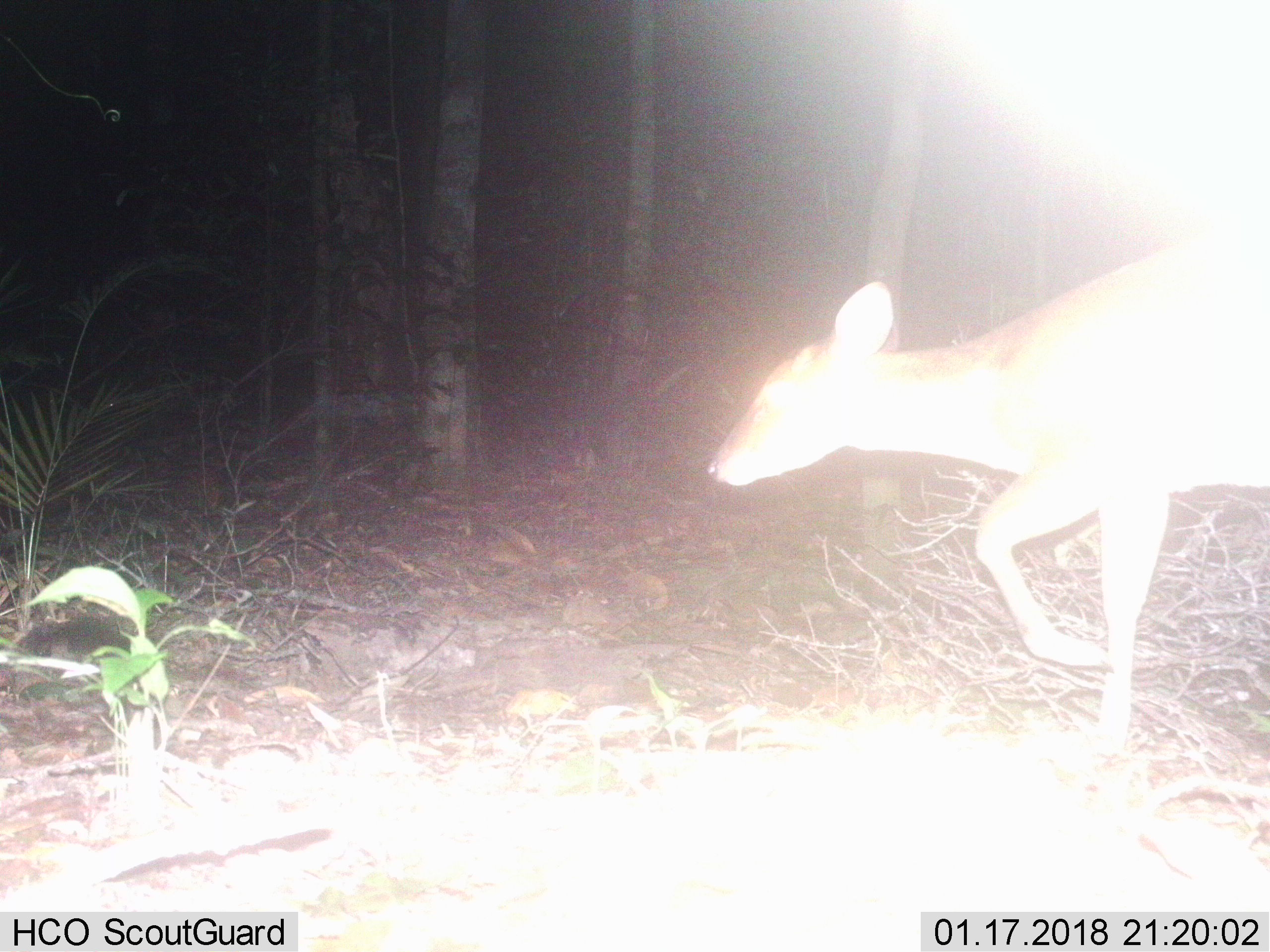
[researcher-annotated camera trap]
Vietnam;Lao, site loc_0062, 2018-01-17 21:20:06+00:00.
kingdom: Animalia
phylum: Chordata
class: Mammalia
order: Artiodactyla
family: Cervidae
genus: Muntiacus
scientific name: Muntiacus vuquangensis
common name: large-antlered muntjac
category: large antlered muntjac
Large antlered muntjac (large-antlered muntjac) (Muntiacus vuquangensis). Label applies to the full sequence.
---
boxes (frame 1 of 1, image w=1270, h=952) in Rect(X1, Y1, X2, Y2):
large antlered muntjac: Rect(705, 224, 1269, 760)